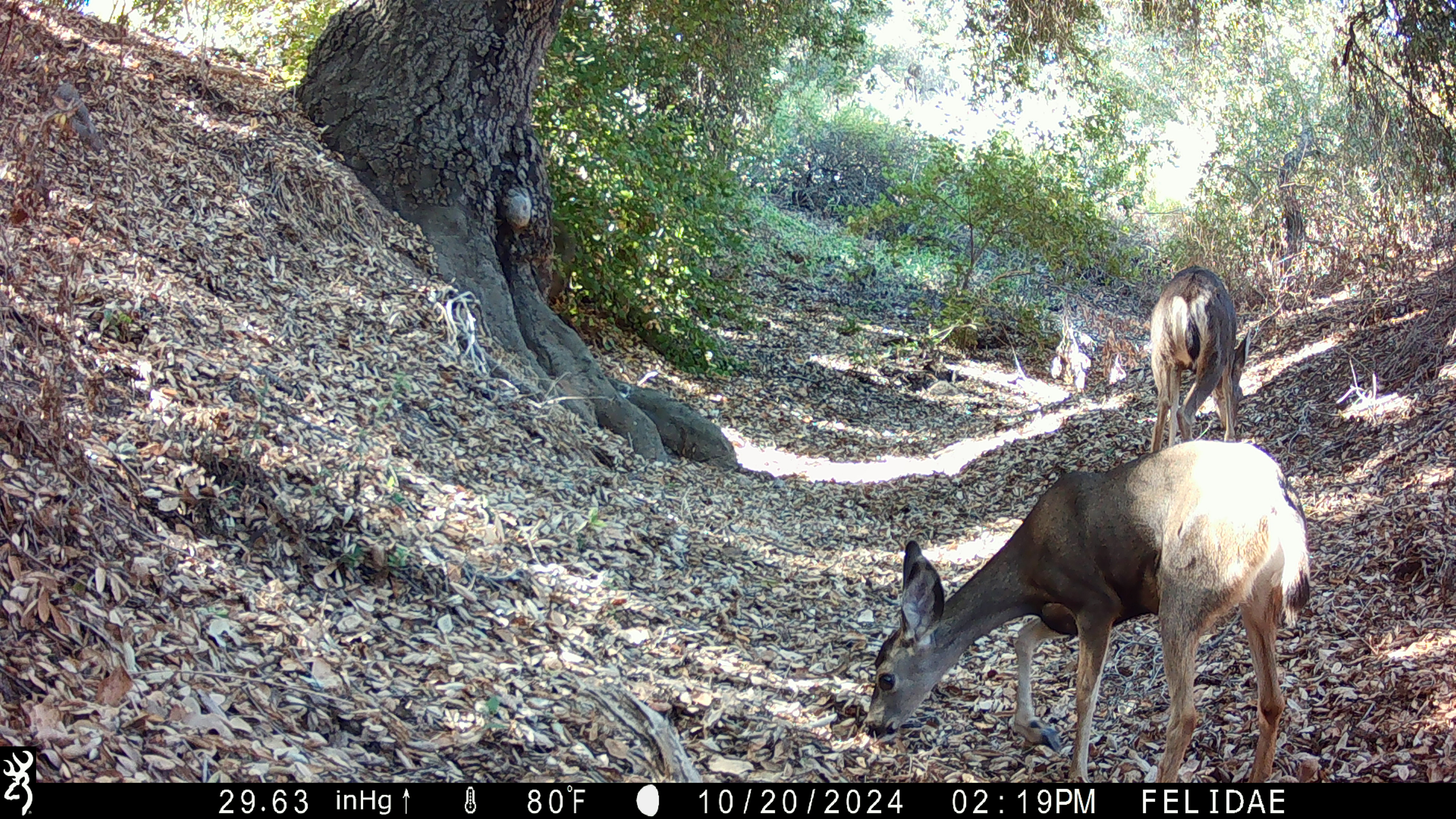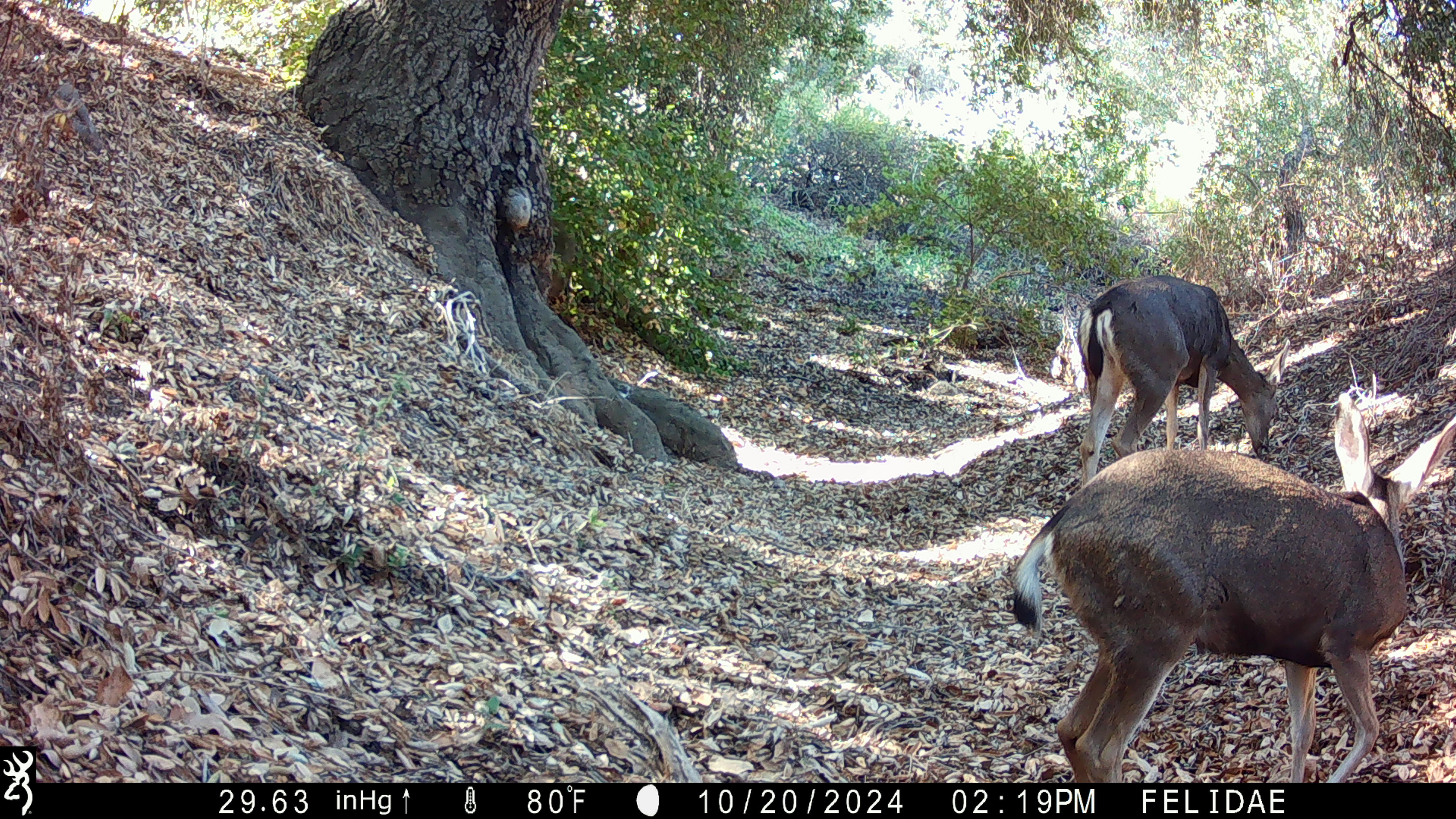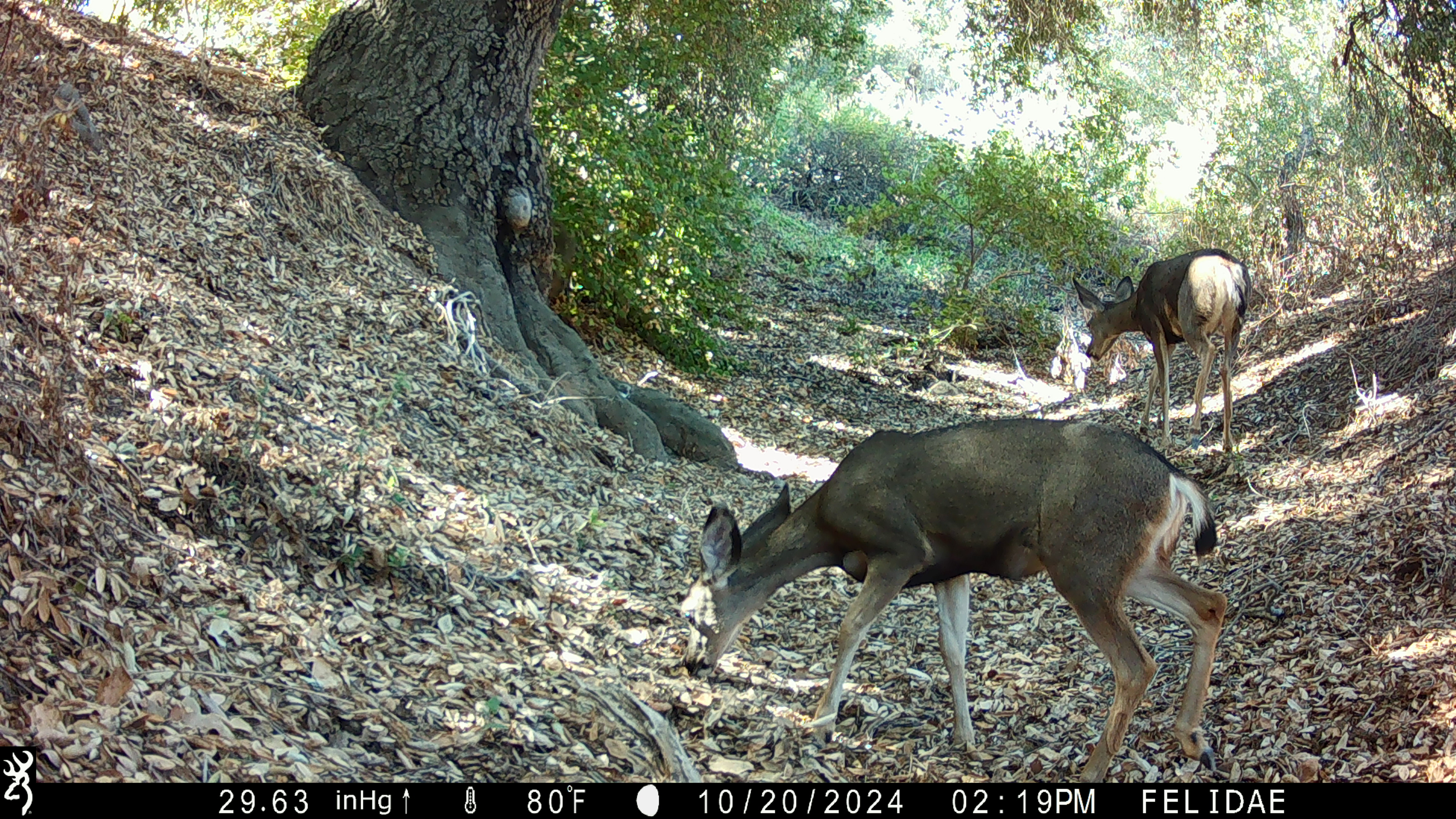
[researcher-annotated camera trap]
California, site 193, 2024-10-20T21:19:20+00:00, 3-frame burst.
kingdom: Animalia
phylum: Chordata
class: Mammalia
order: Artiodactyla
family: Cervidae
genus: Odocoileus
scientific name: Odocoileus hemionus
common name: mule deer